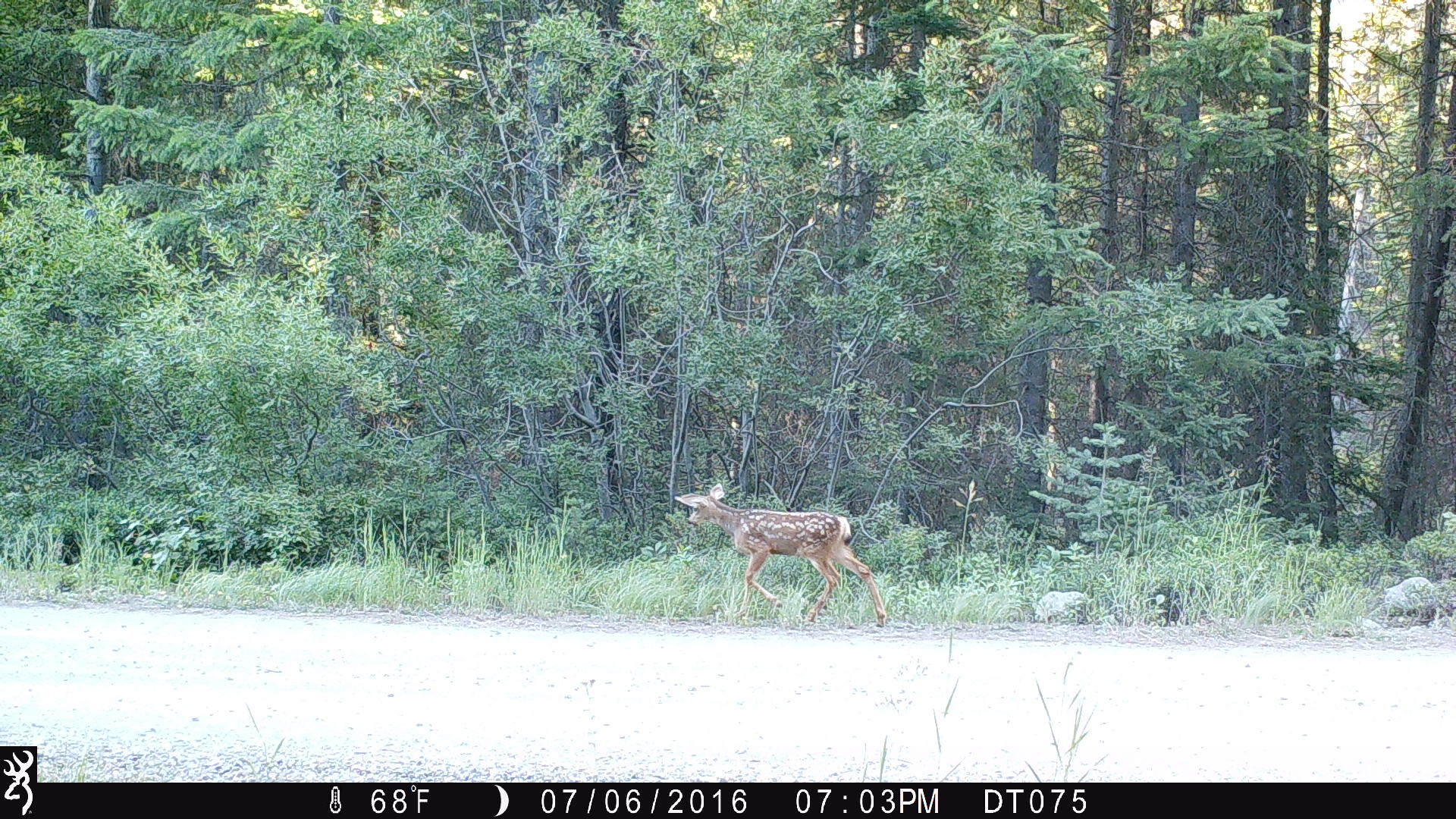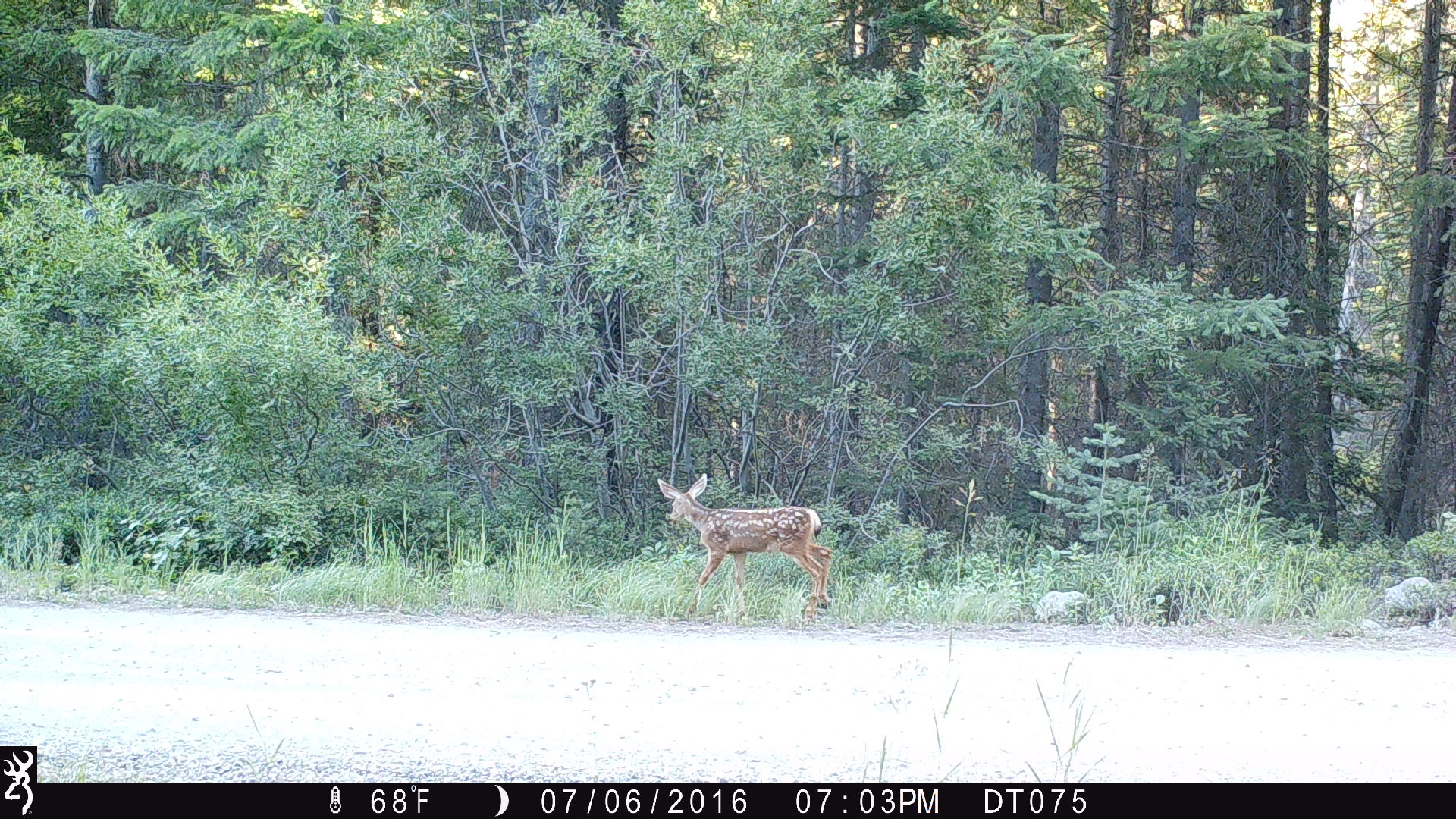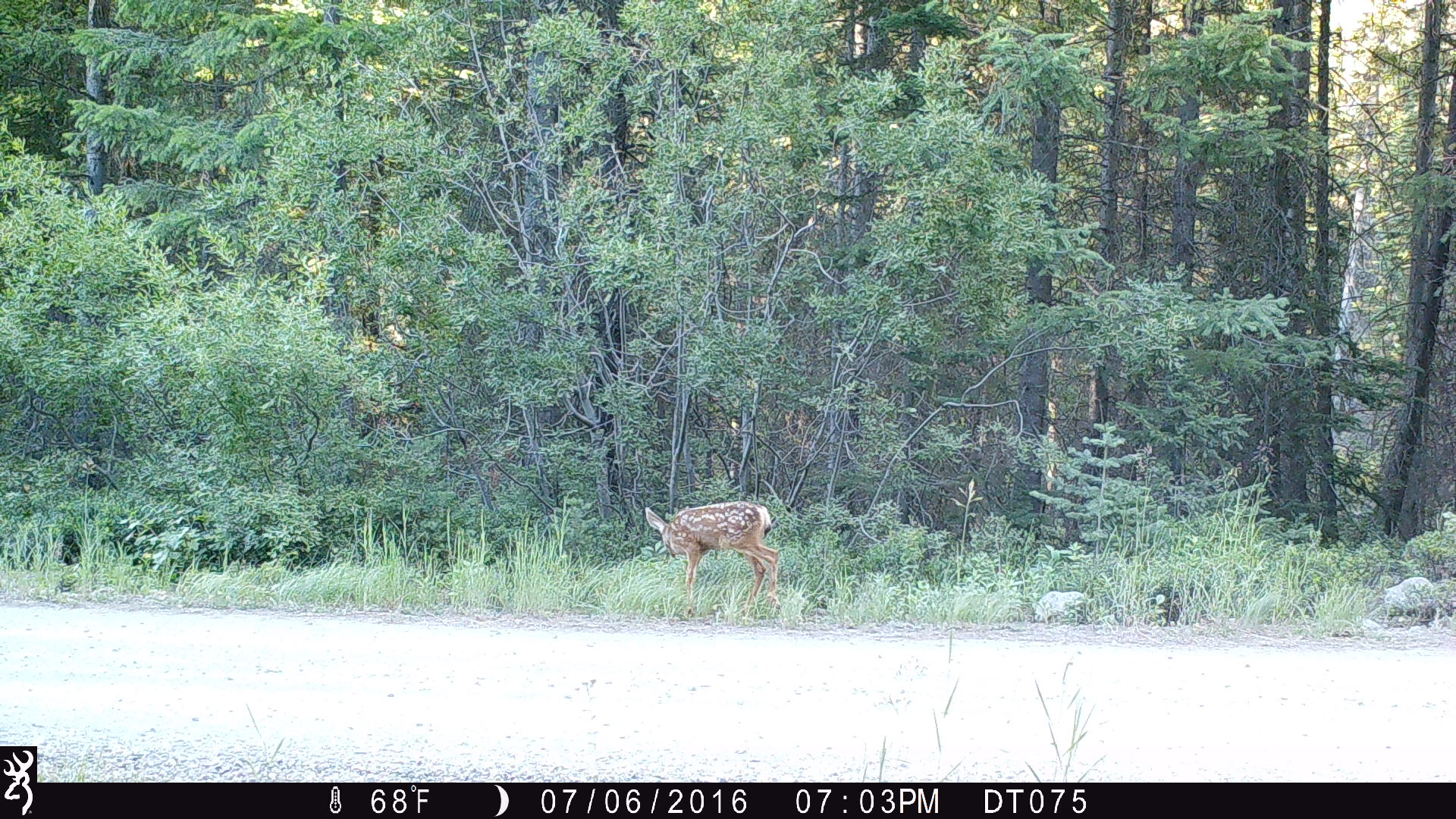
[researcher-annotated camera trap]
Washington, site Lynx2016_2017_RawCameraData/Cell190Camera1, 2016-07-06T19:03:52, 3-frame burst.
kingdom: Animalia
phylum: Chordata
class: Mammalia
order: Artiodactyla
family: Cervidae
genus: Odocoileus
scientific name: Odocoileus hemionus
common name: mule deer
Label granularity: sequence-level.